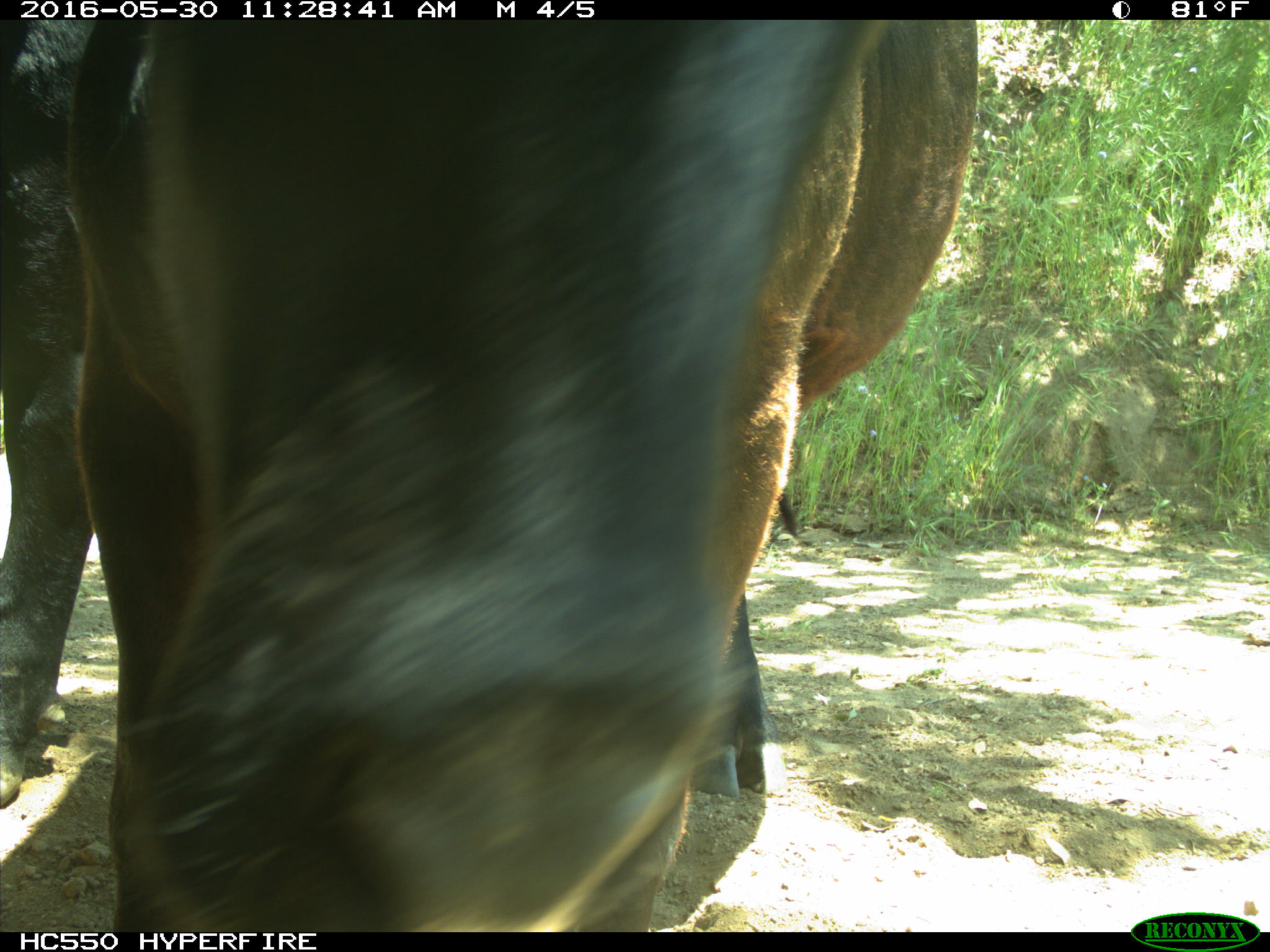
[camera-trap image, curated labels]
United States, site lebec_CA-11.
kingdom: Animalia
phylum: Chordata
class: Mammalia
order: Artiodactyla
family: Bovidae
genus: Bos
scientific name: Bos taurus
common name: domestic cow